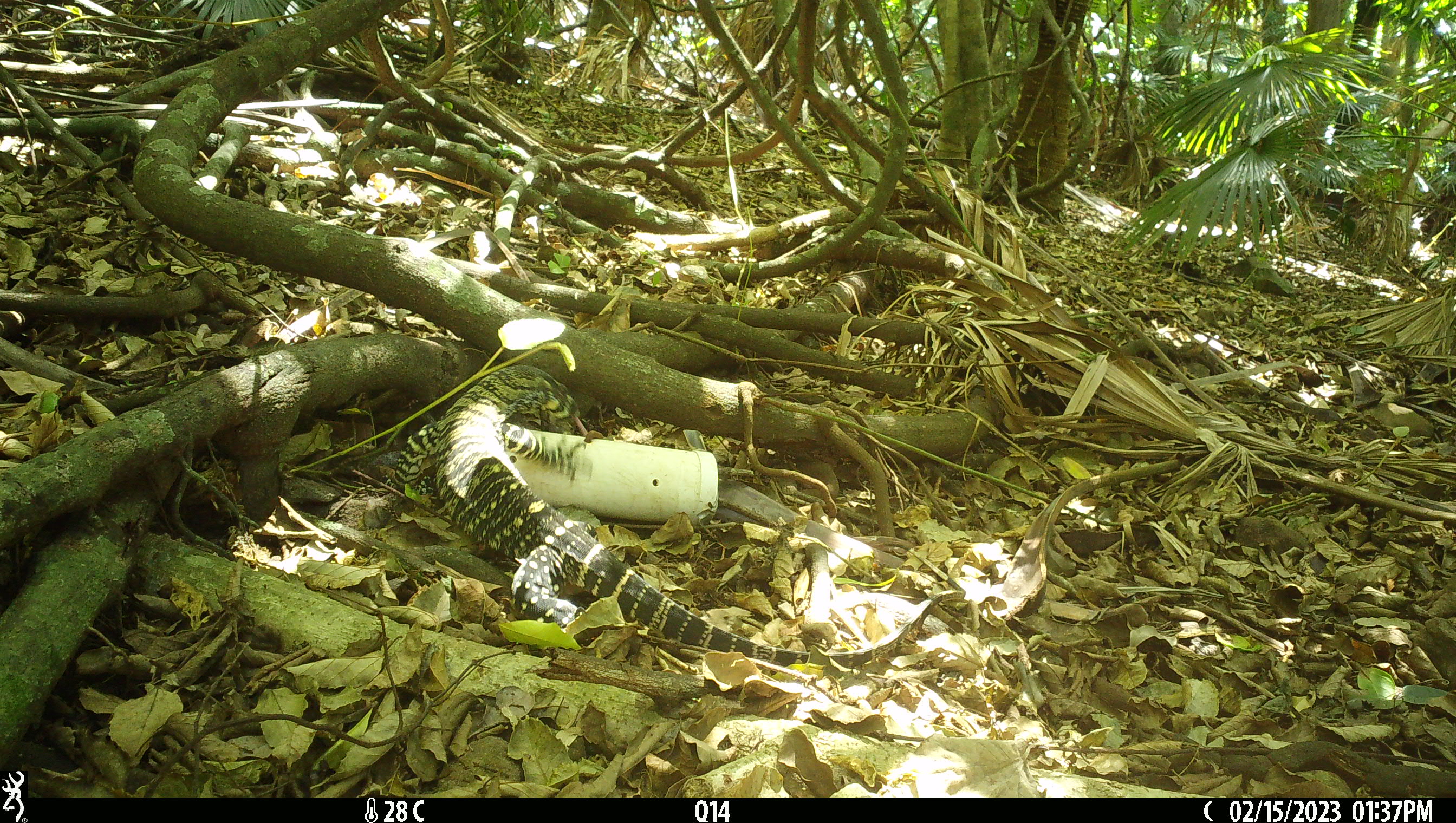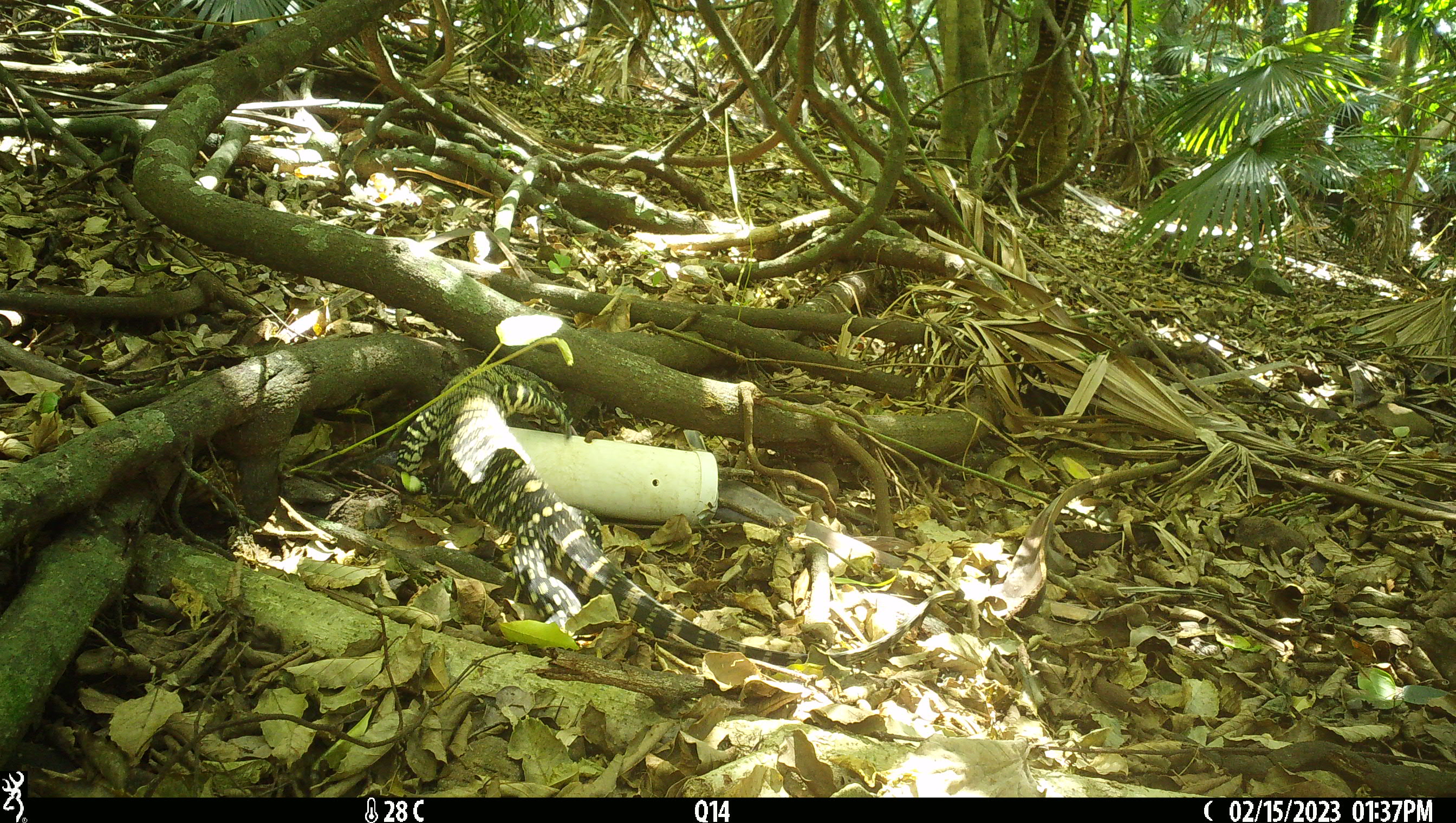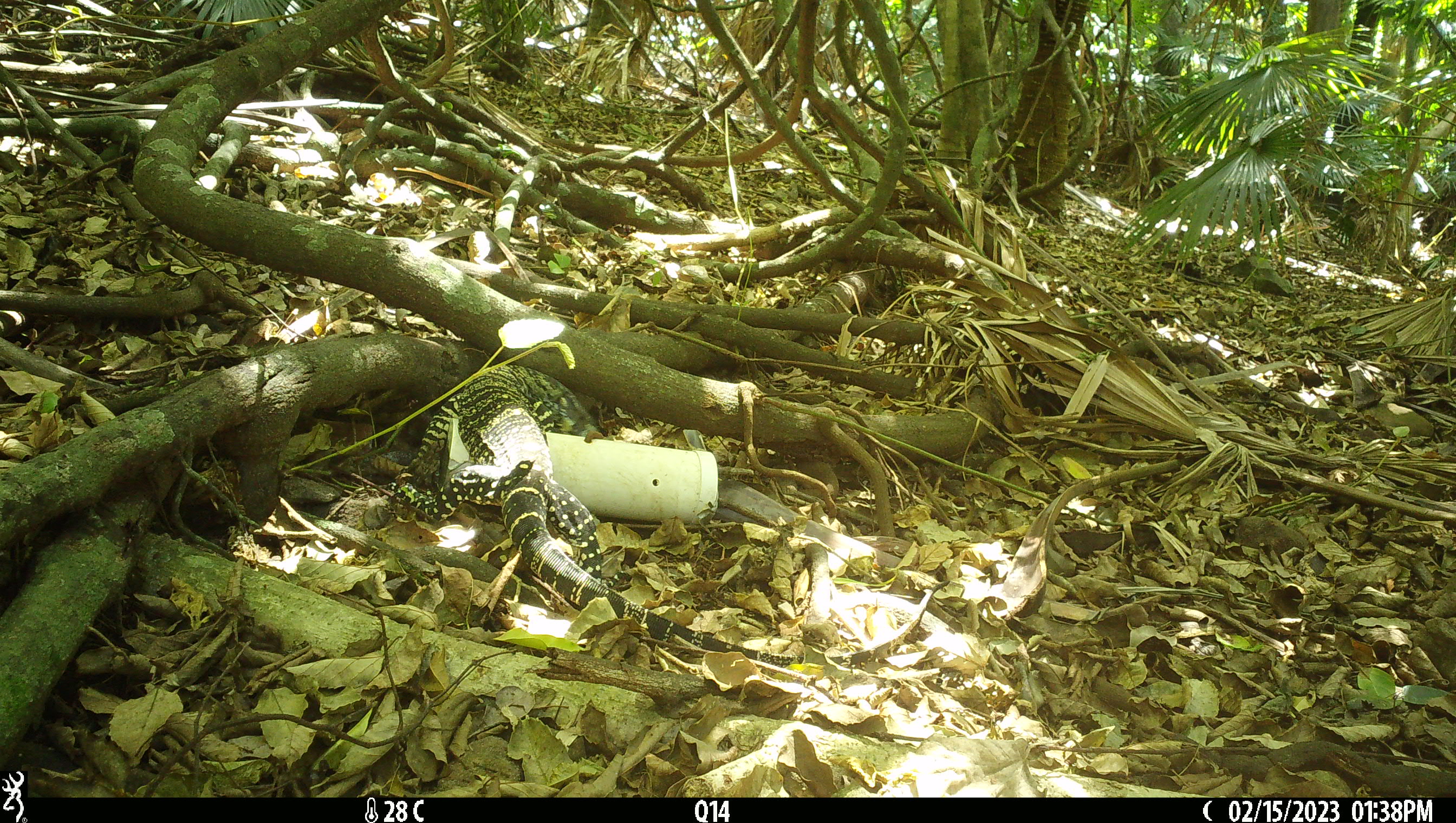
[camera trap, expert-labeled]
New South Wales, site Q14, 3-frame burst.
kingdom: Animalia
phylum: Chordata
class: Reptilia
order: Squamata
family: Varanidae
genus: Varanus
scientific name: Varanus varius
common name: lace monitor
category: goanna